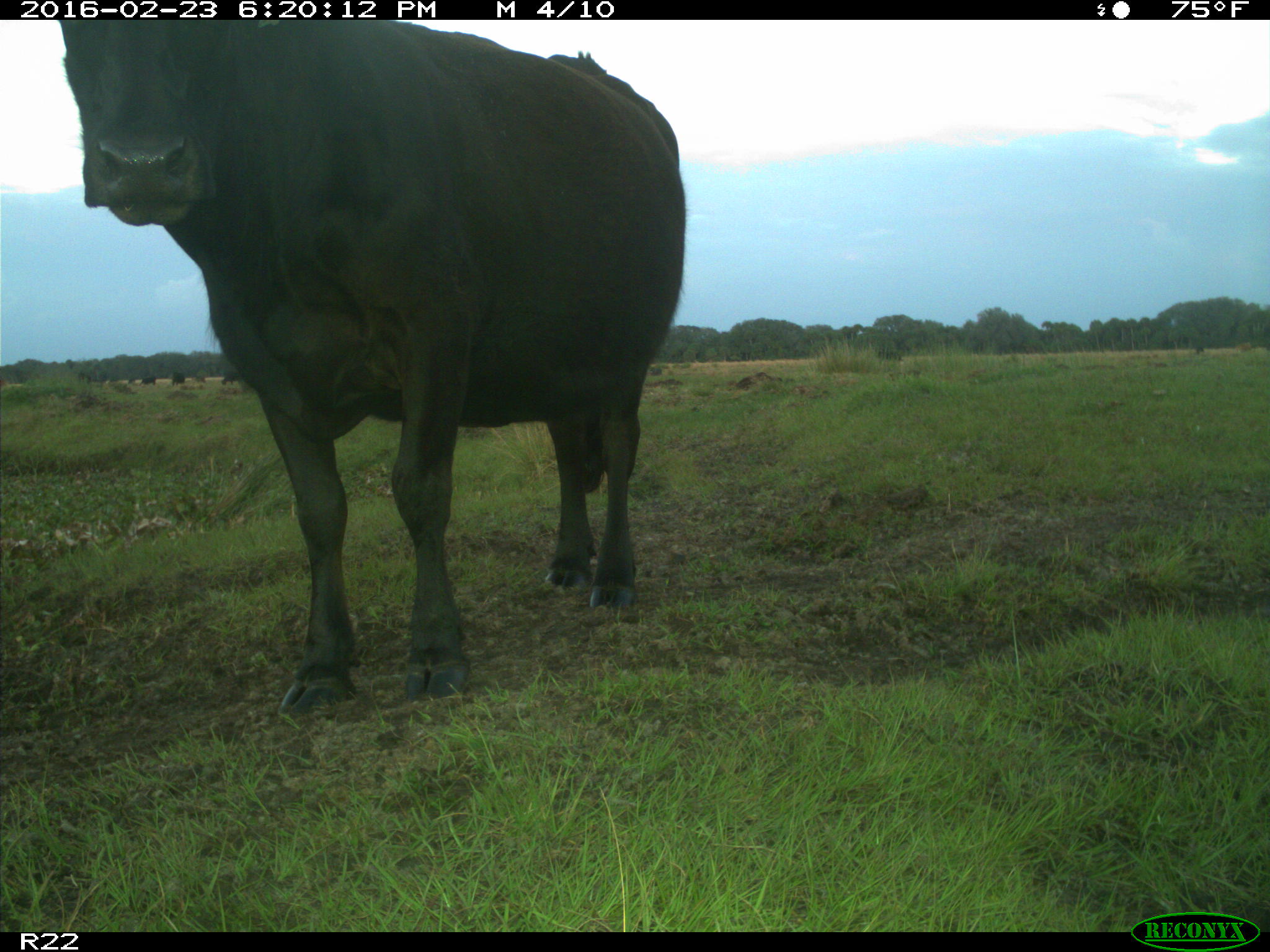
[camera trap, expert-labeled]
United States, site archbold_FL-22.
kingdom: Animalia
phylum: Chordata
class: Mammalia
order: Artiodactyla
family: Bovidae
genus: Bos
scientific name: Bos taurus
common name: domestic cow